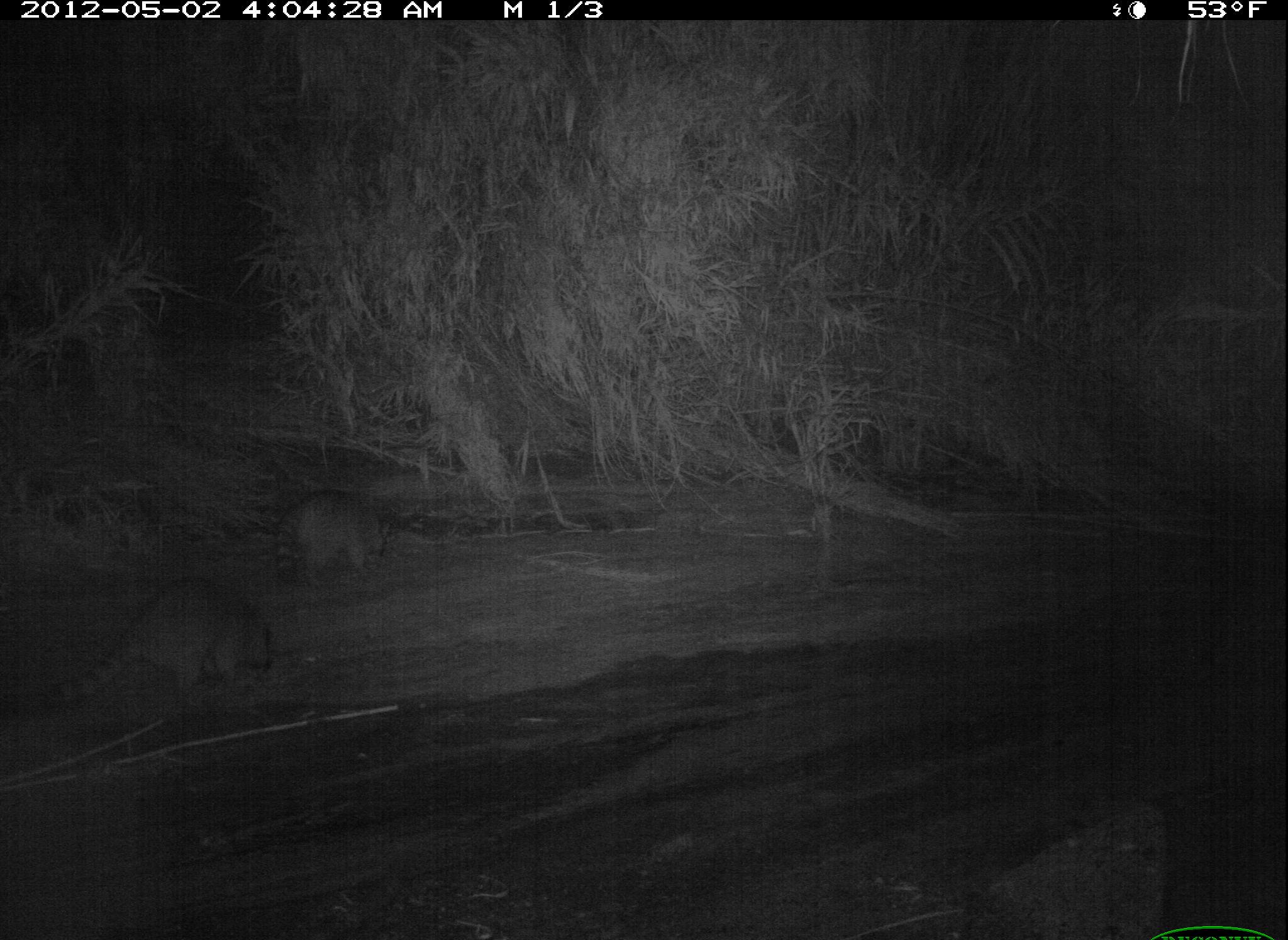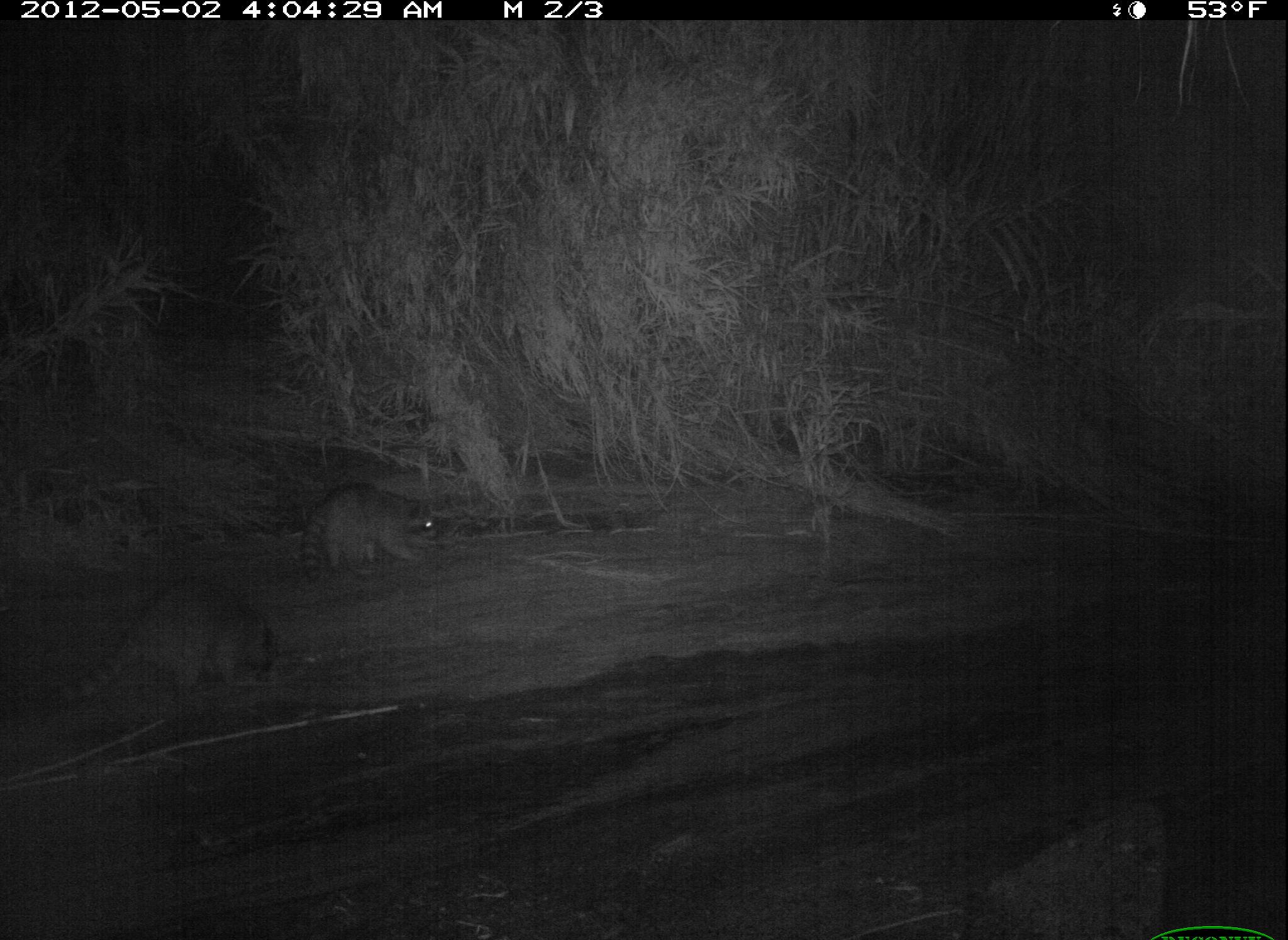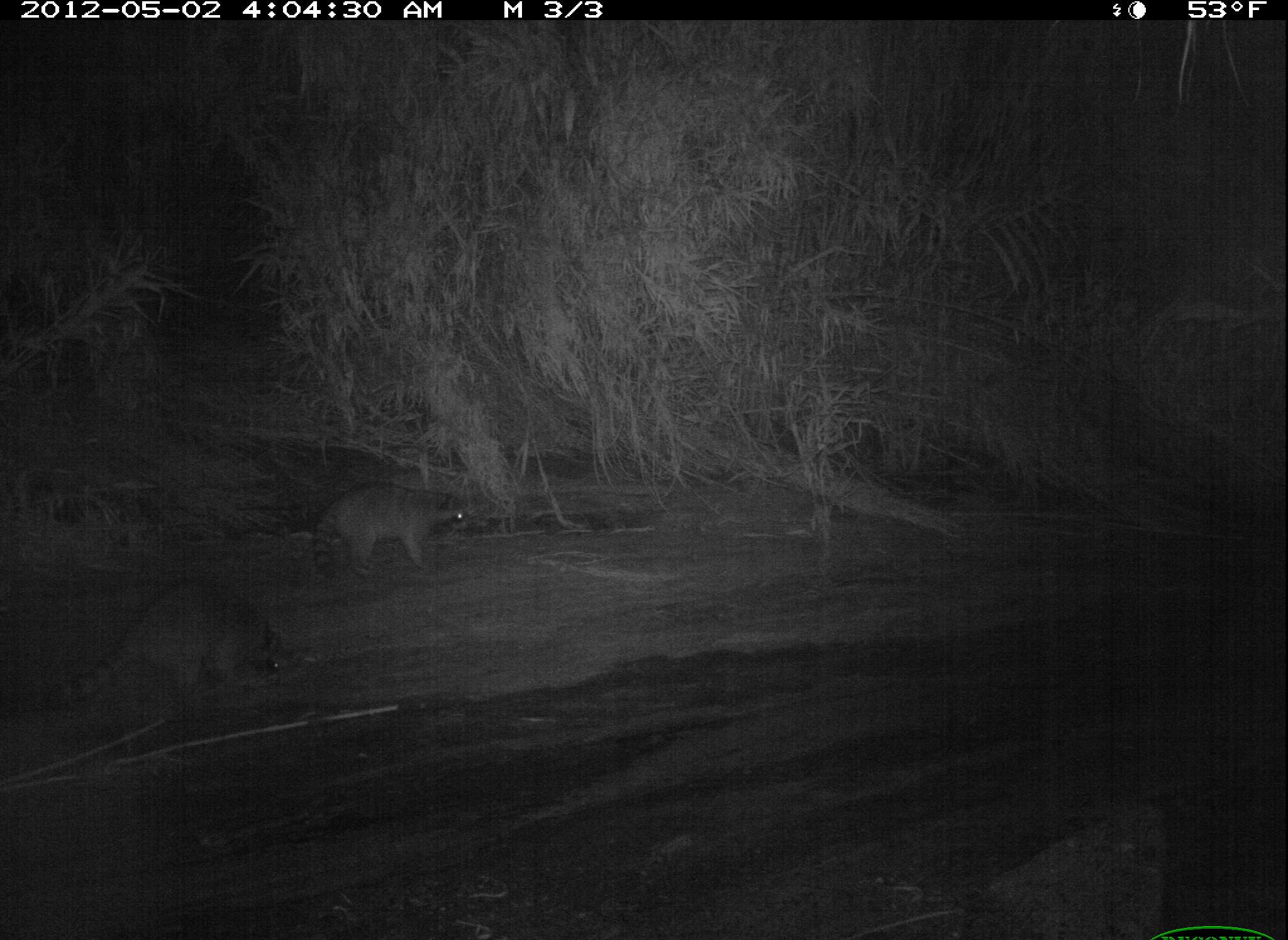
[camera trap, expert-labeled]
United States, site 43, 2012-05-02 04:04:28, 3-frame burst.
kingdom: Animalia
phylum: Chordata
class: Mammalia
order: Carnivora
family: Procyonidae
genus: Procyon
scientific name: Procyon lotor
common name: raccoon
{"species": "raccoon (Procyon lotor)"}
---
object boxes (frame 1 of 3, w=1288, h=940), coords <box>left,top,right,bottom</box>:
raccoon: <box>29,580,299,736</box>; <box>256,474,427,591</box>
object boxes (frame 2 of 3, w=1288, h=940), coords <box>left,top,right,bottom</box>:
raccoon: <box>45,567,290,733</box>; <box>296,469,446,593</box>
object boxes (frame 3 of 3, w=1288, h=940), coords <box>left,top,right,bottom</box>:
raccoon: <box>39,552,319,741</box>; <box>270,445,510,586</box>